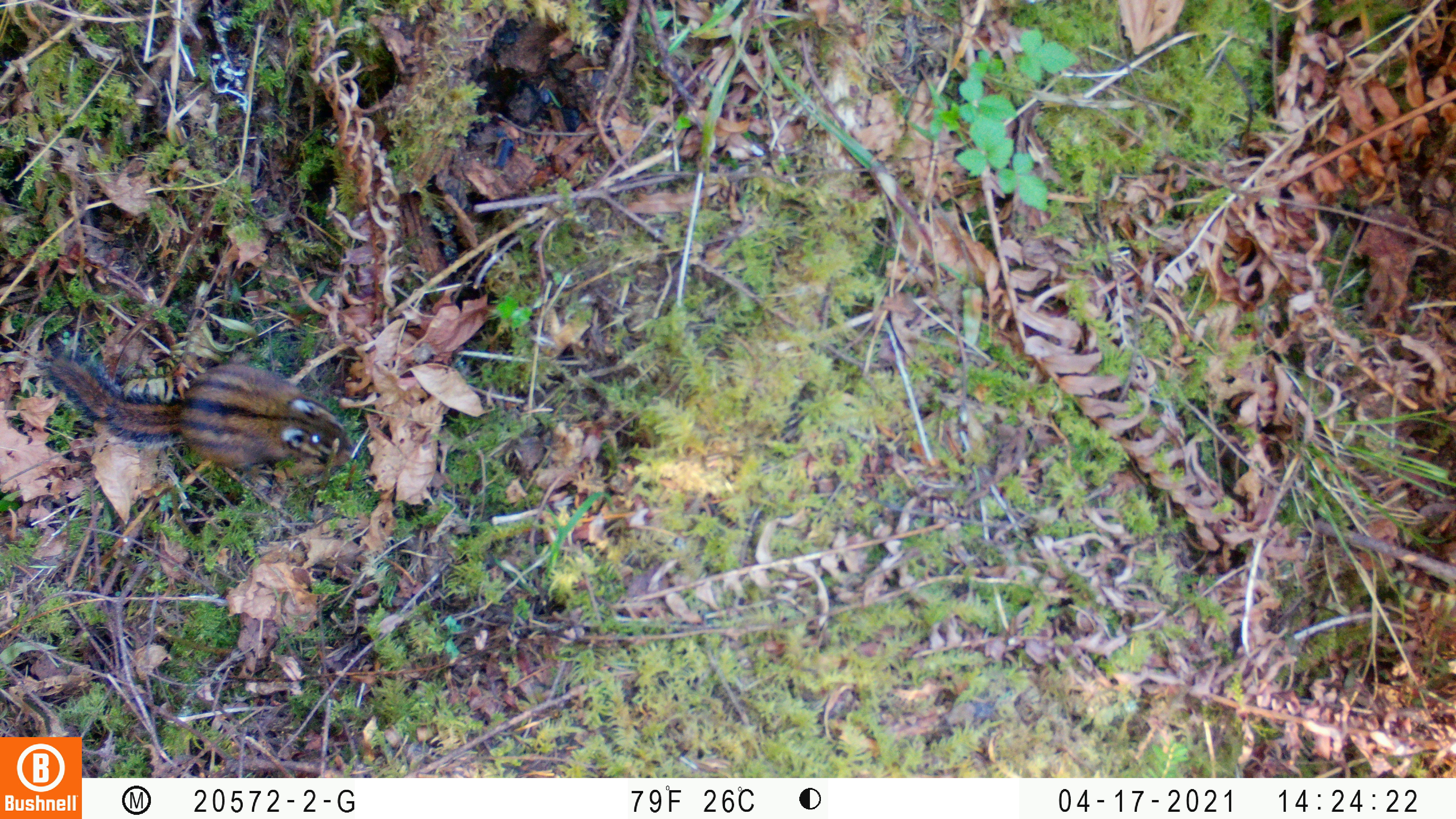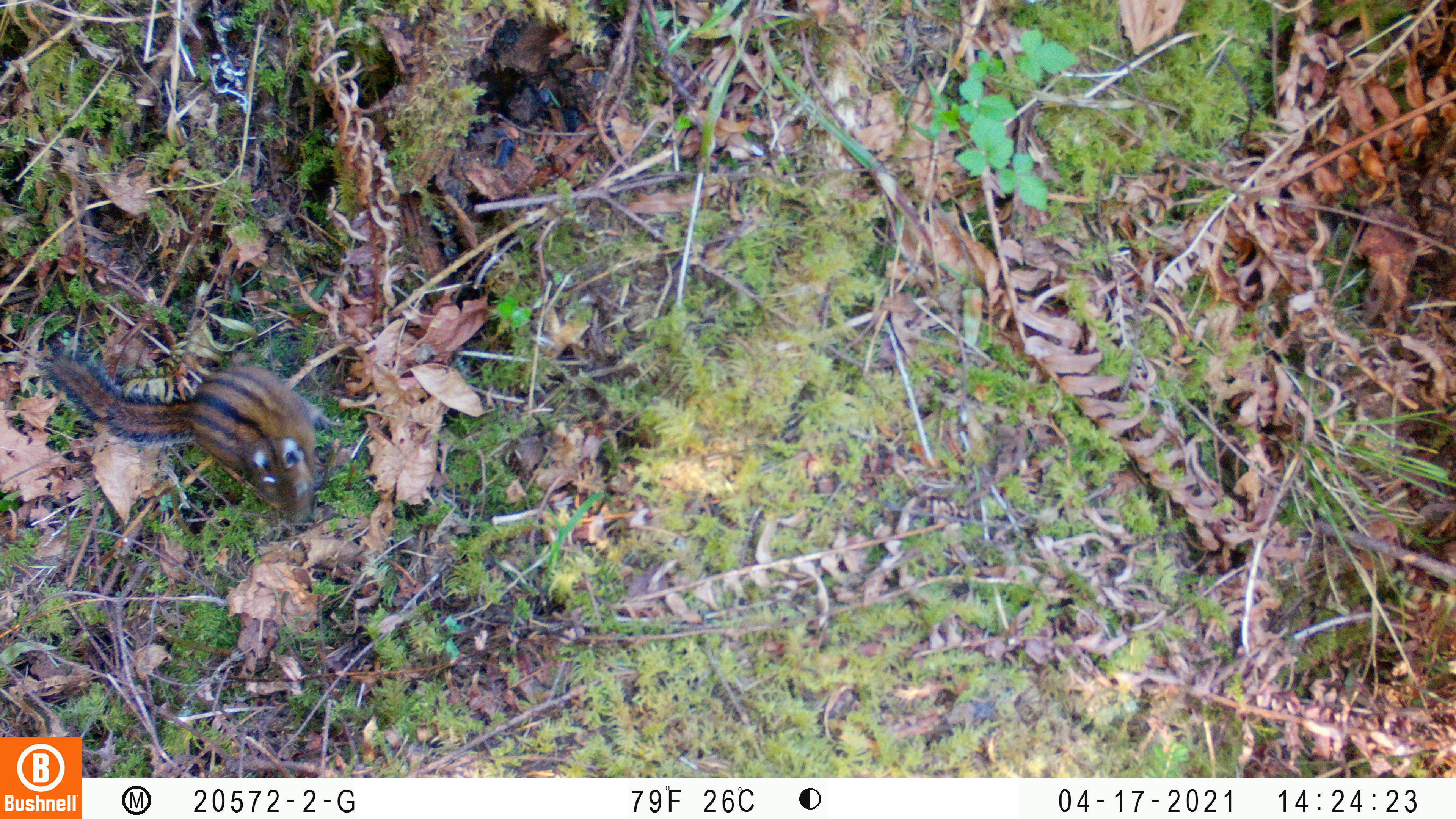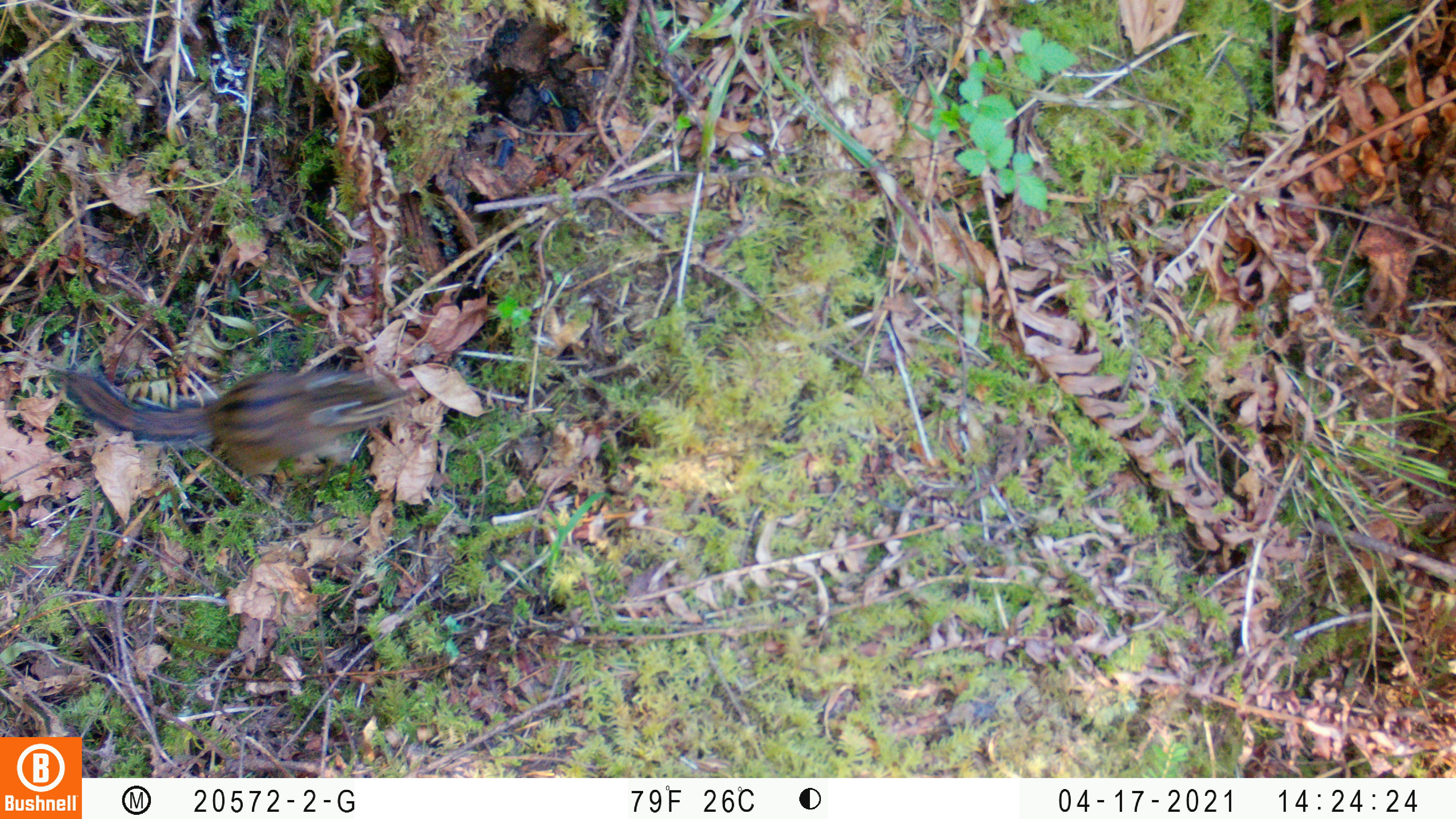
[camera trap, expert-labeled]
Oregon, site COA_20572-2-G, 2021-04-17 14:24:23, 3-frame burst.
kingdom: Animalia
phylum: Chordata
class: Mammalia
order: Rodentia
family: Sciuridae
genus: Neotamias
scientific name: Neotamias townsendii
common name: townsend's chipmunk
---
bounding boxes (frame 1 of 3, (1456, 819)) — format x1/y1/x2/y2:
townsend's chipmunk: 42/343/360/487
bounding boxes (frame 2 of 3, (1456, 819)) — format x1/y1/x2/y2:
townsend's chipmunk: 41/349/333/513